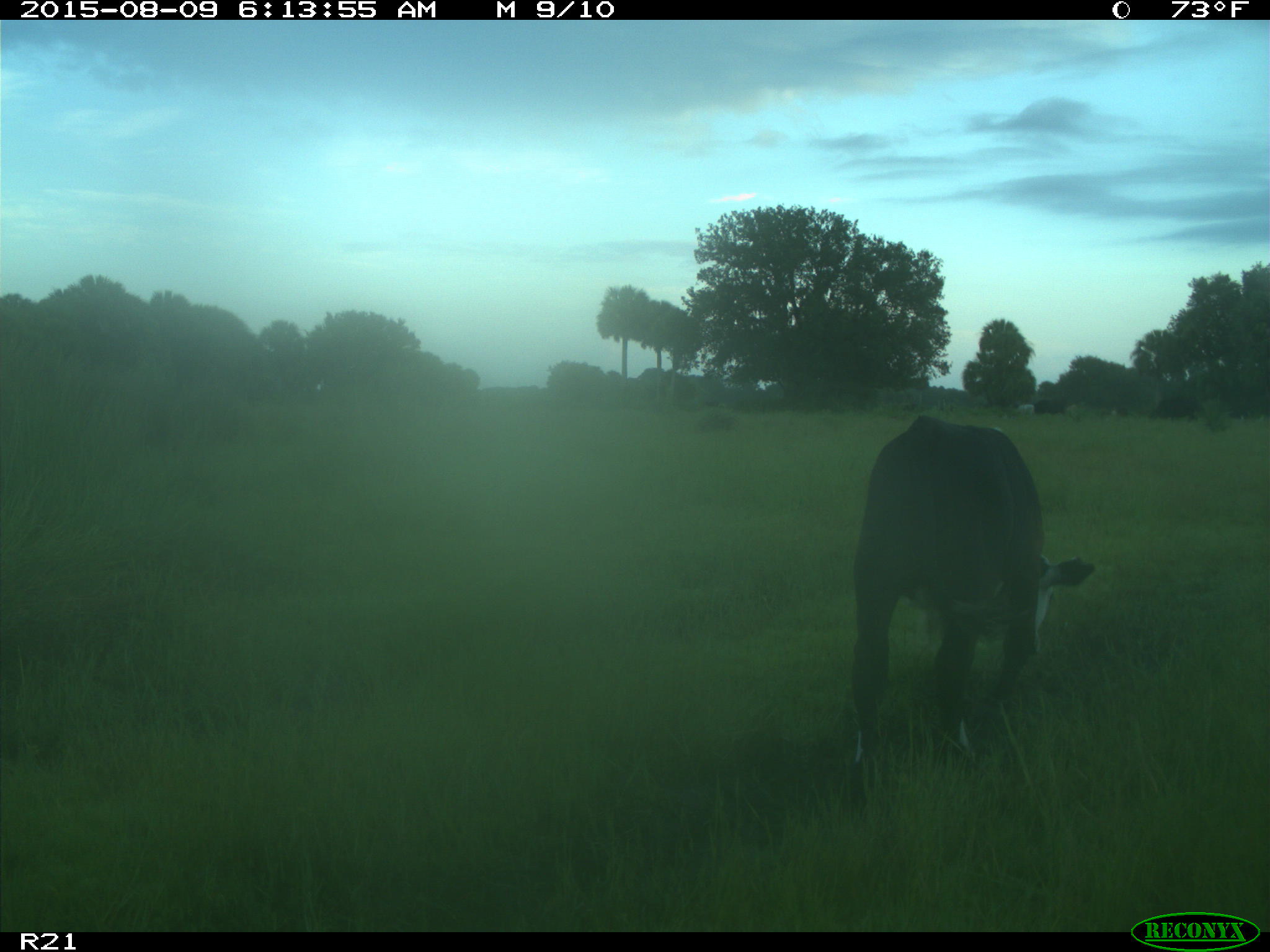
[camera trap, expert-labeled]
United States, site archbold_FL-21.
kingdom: Animalia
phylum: Chordata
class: Mammalia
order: Artiodactyla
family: Bovidae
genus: Bos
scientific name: Bos taurus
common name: domestic cow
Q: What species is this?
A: Bos taurus (domestic cow).